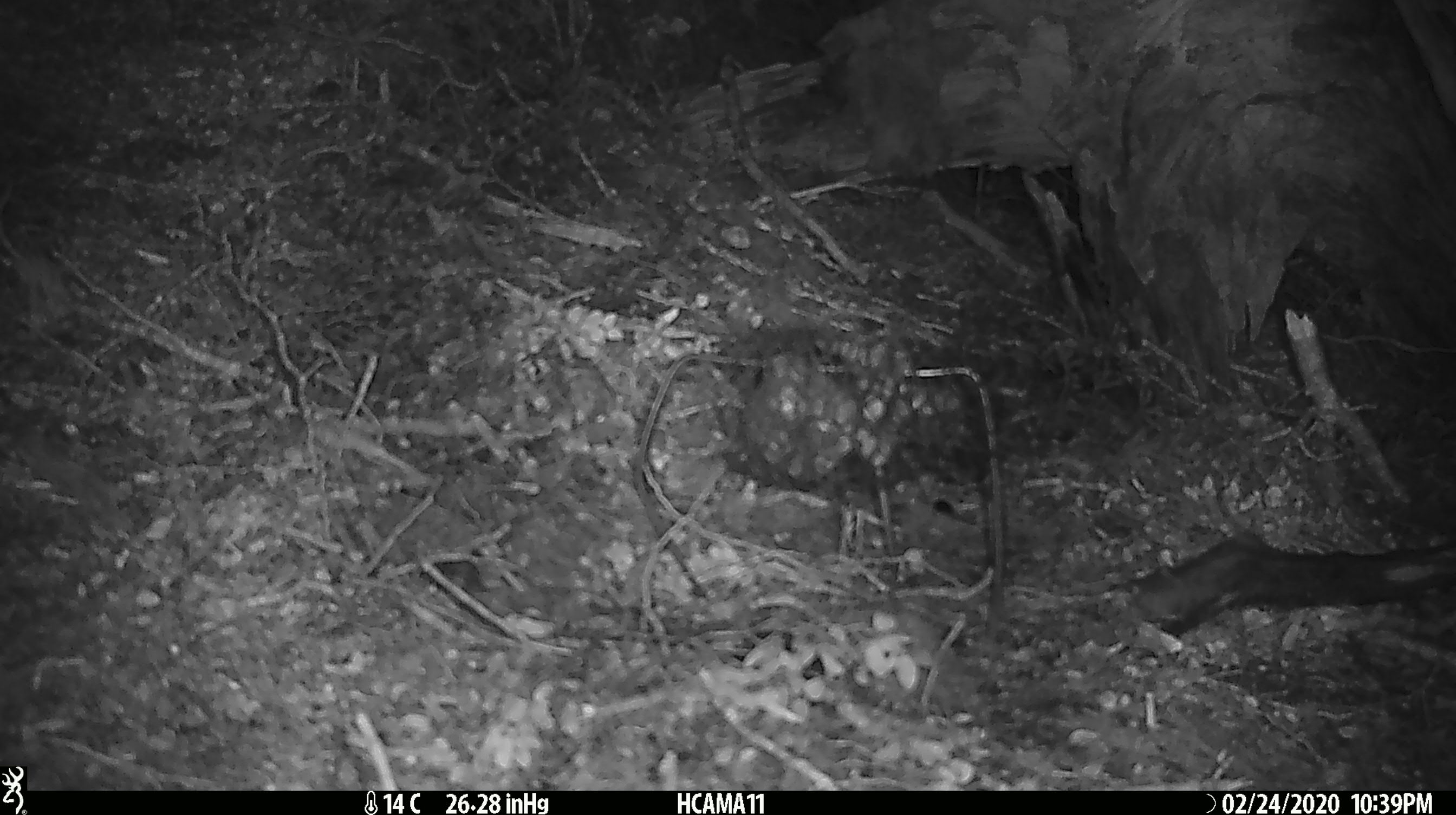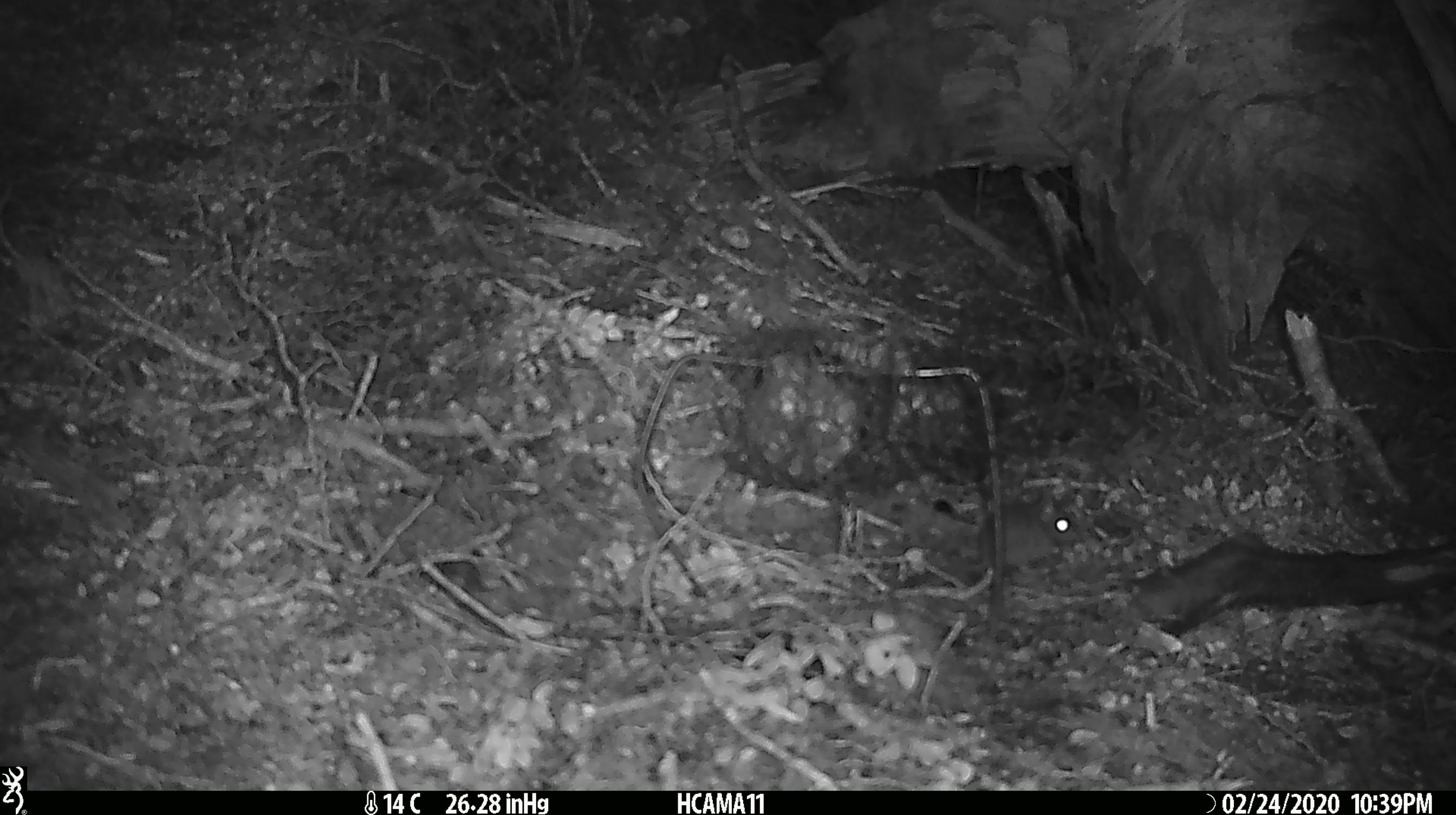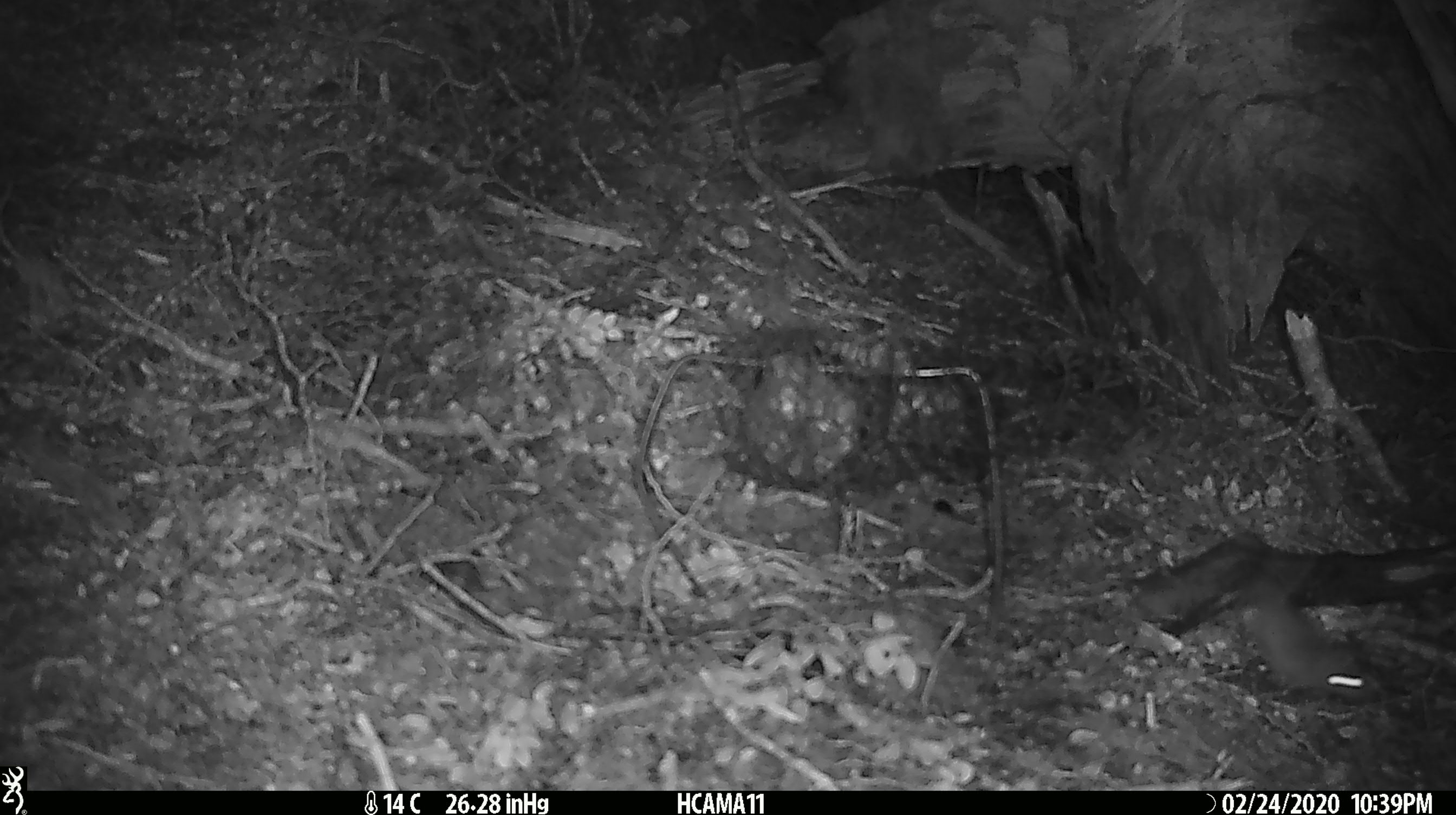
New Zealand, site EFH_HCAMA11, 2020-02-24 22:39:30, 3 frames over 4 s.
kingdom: Animalia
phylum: Chordata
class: Mammalia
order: Rodentia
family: Muridae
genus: Mus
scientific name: Mus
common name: mouse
Mouse (Mus).